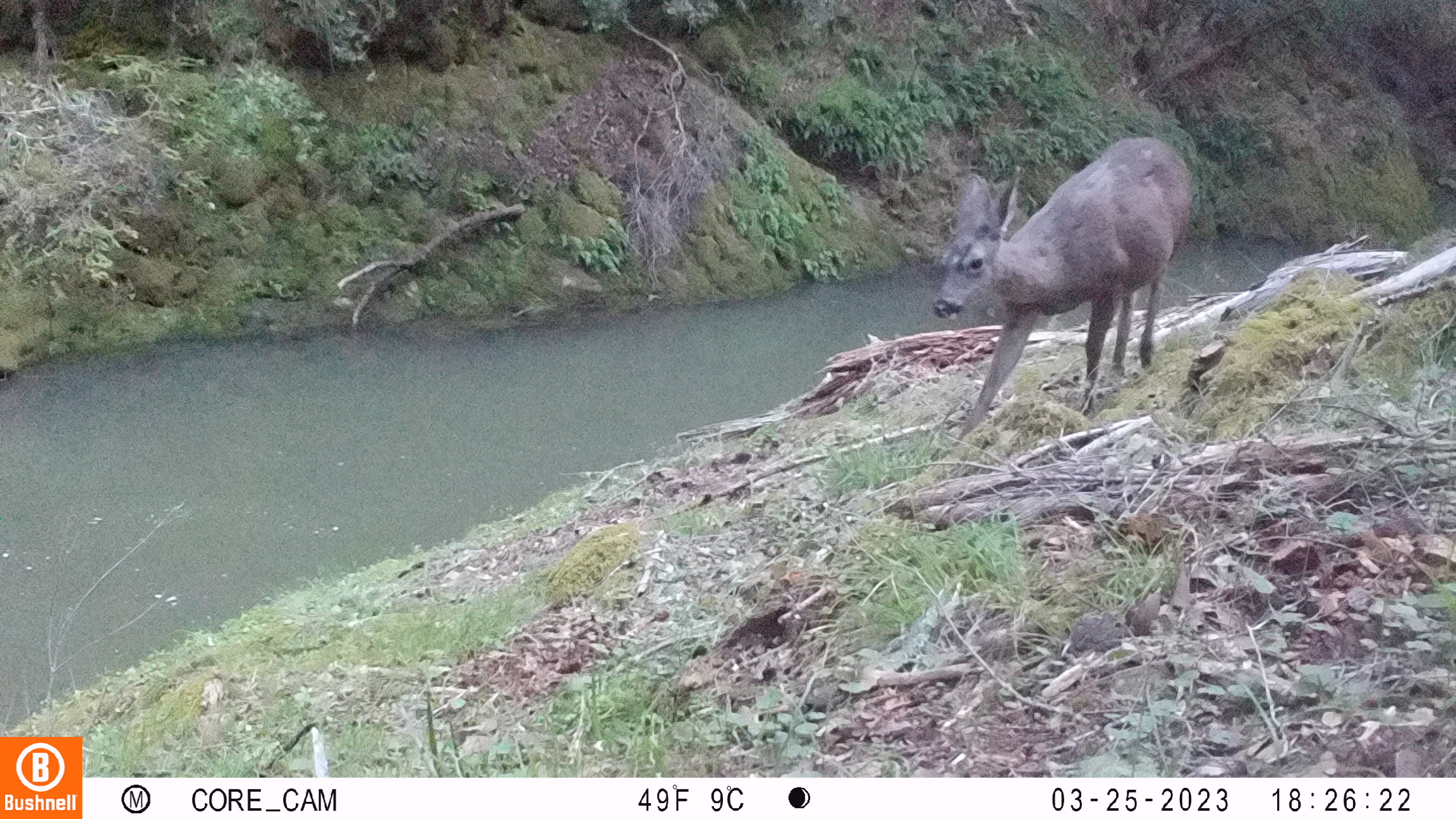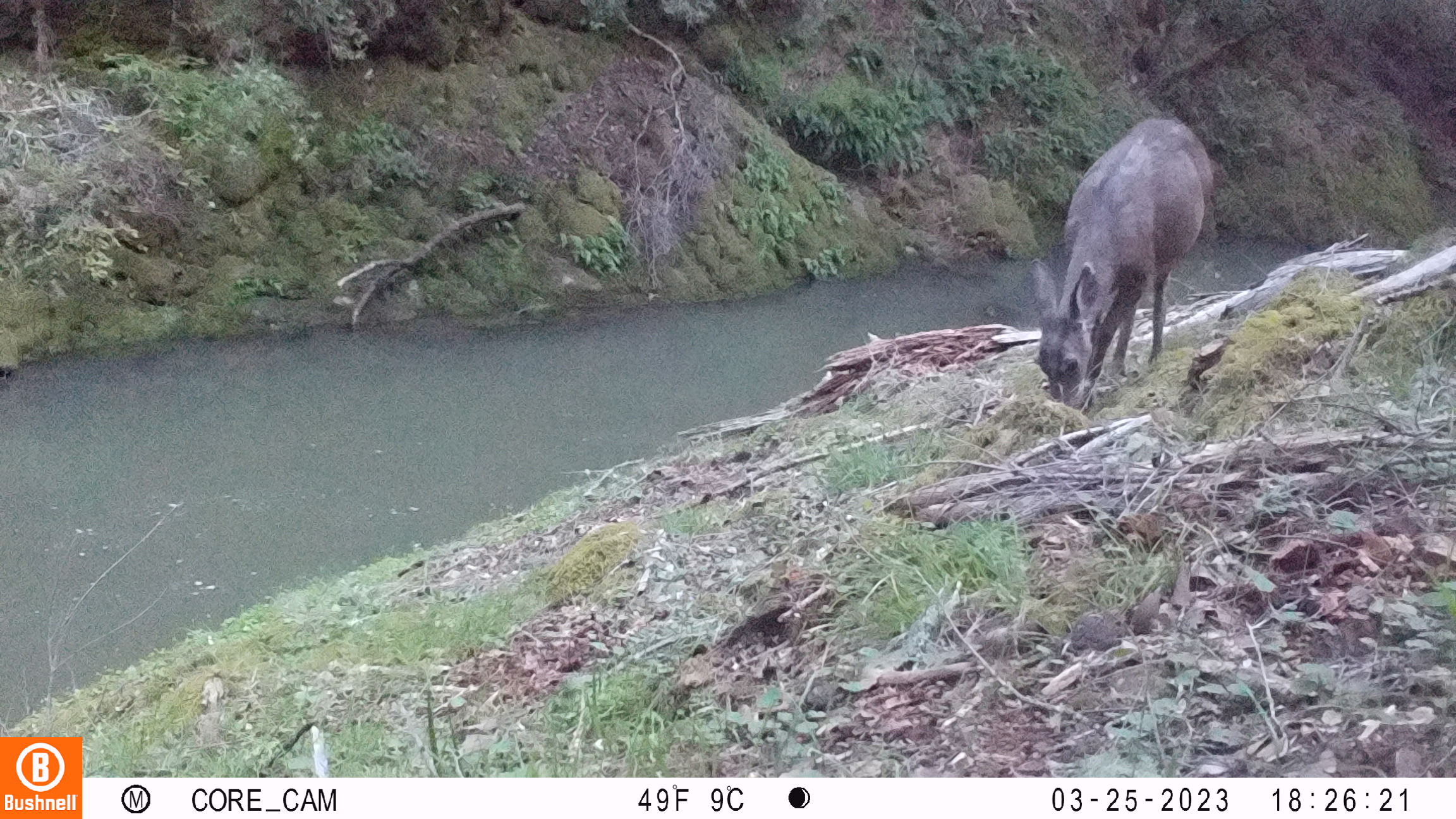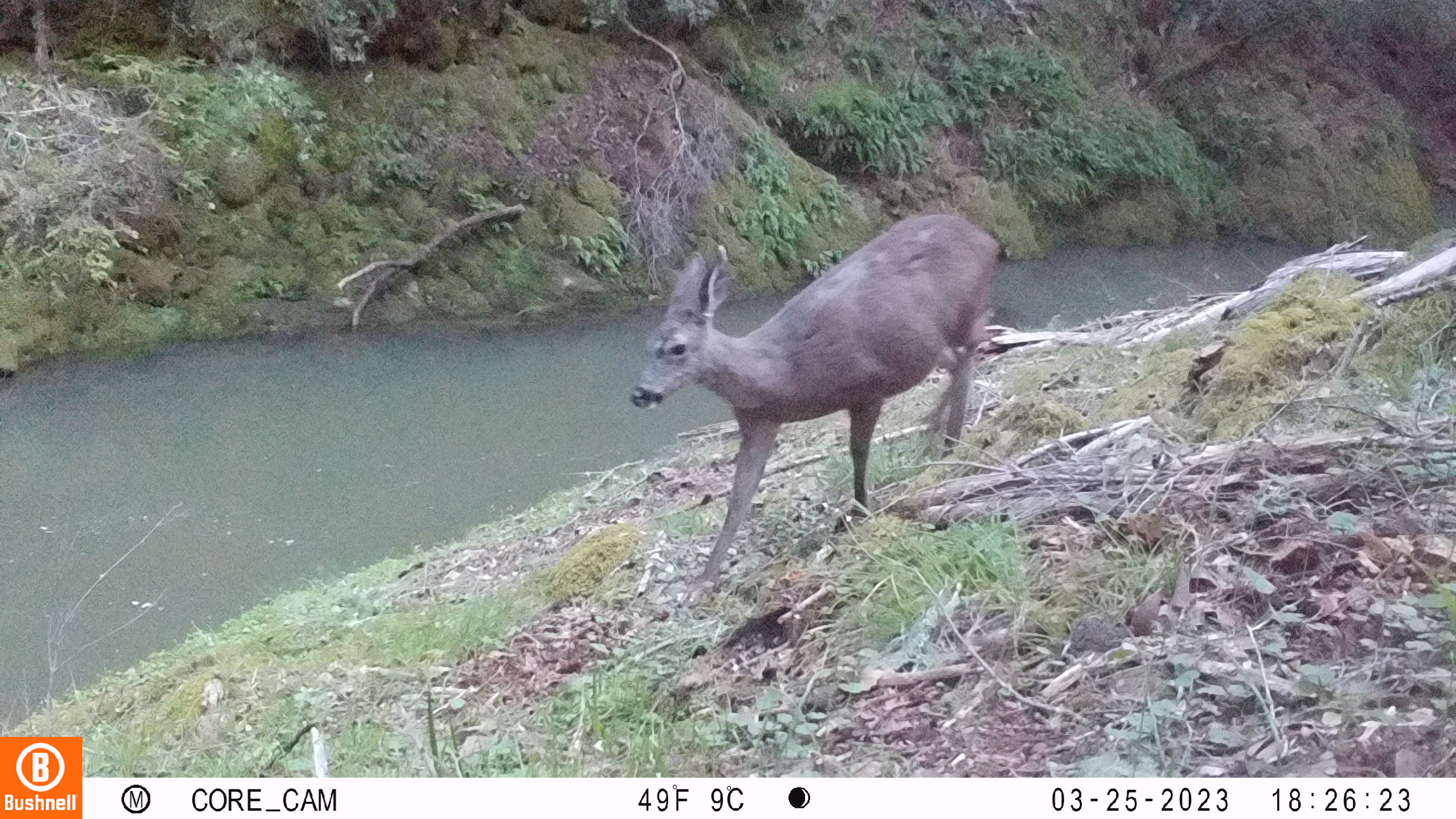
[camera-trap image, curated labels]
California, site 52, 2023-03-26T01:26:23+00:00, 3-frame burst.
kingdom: Animalia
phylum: Chordata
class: Mammalia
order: Artiodactyla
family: Cervidae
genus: Odocoileus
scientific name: Odocoileus hemionus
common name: mule deer